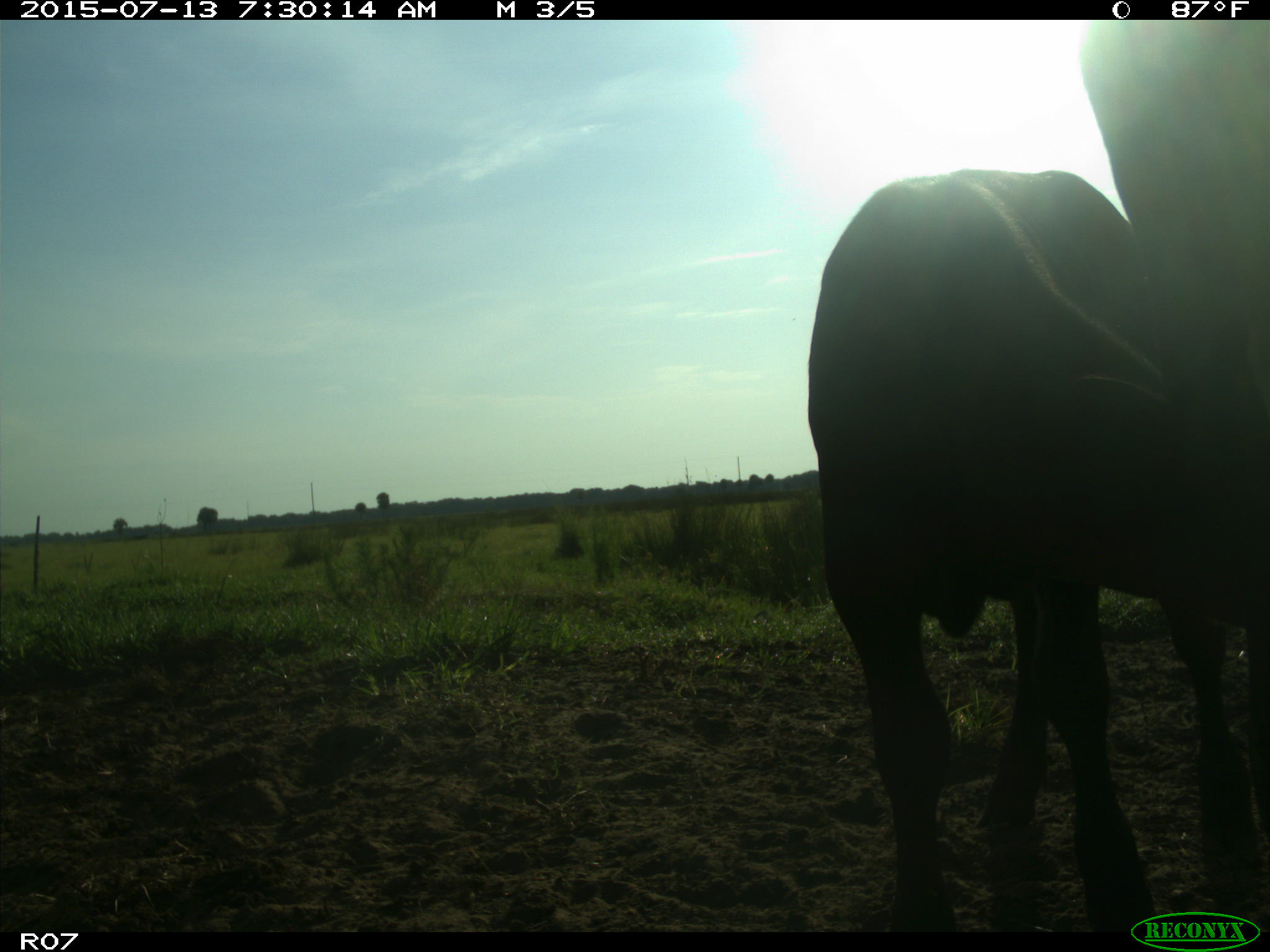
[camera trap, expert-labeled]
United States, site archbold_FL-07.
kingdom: Animalia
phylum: Chordata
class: Mammalia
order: Artiodactyla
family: Bovidae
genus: Bos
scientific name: Bos taurus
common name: domestic cow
Bos taurus (domestic cow).